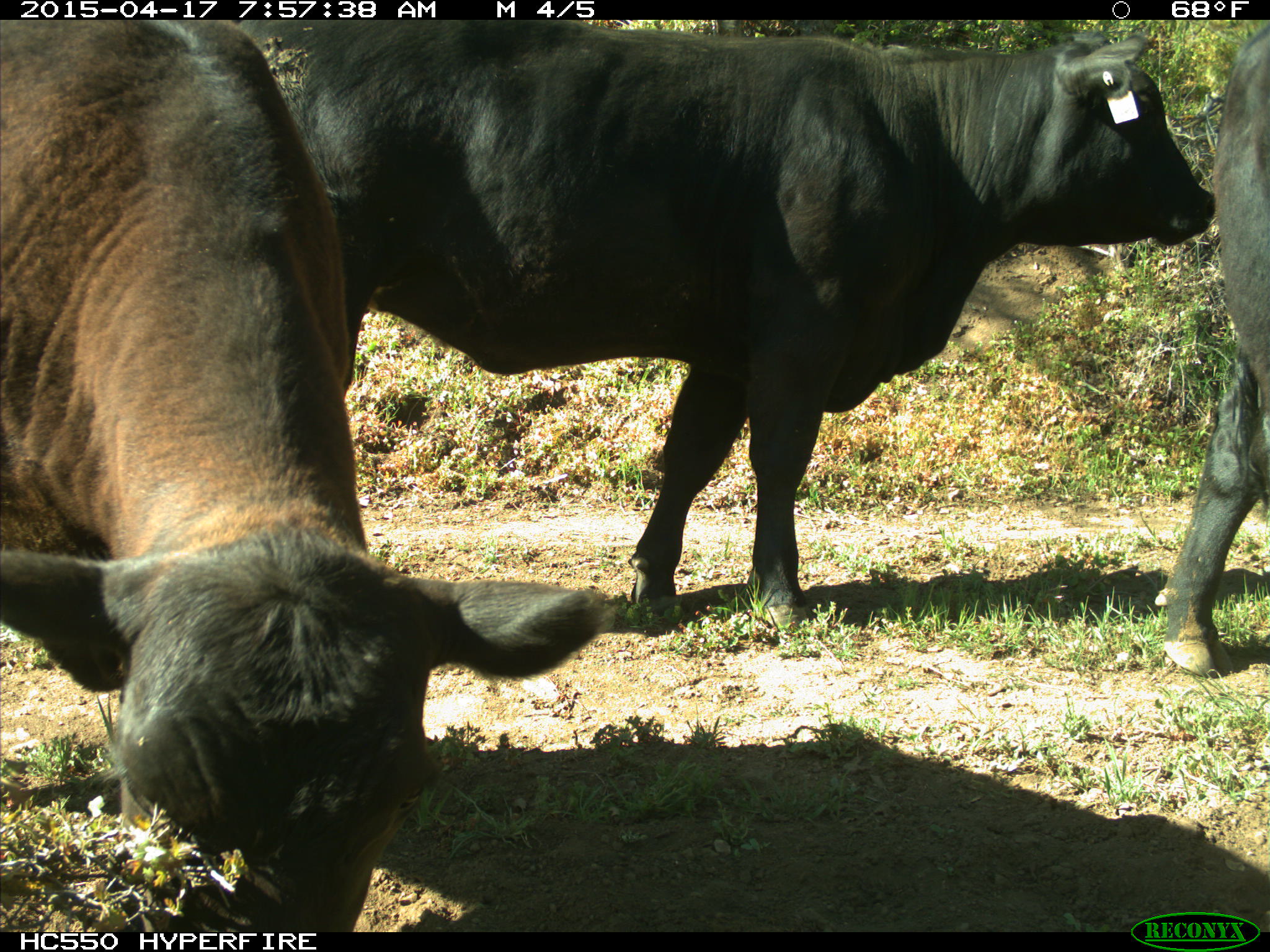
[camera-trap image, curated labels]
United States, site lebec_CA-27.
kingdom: Animalia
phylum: Chordata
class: Mammalia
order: Artiodactyla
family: Bovidae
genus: Bos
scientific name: Bos taurus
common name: domestic cow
Bos taurus (domestic cow).